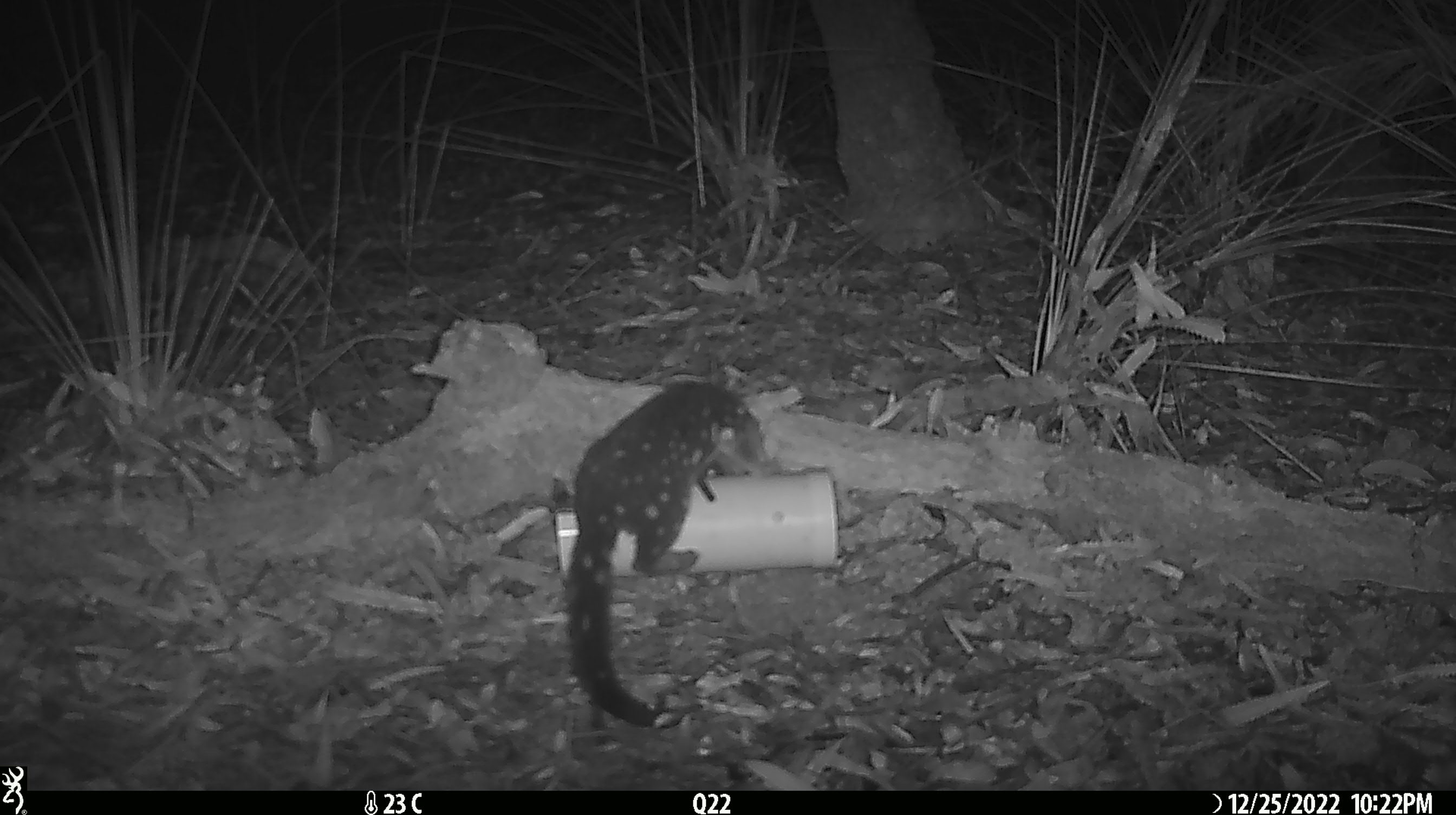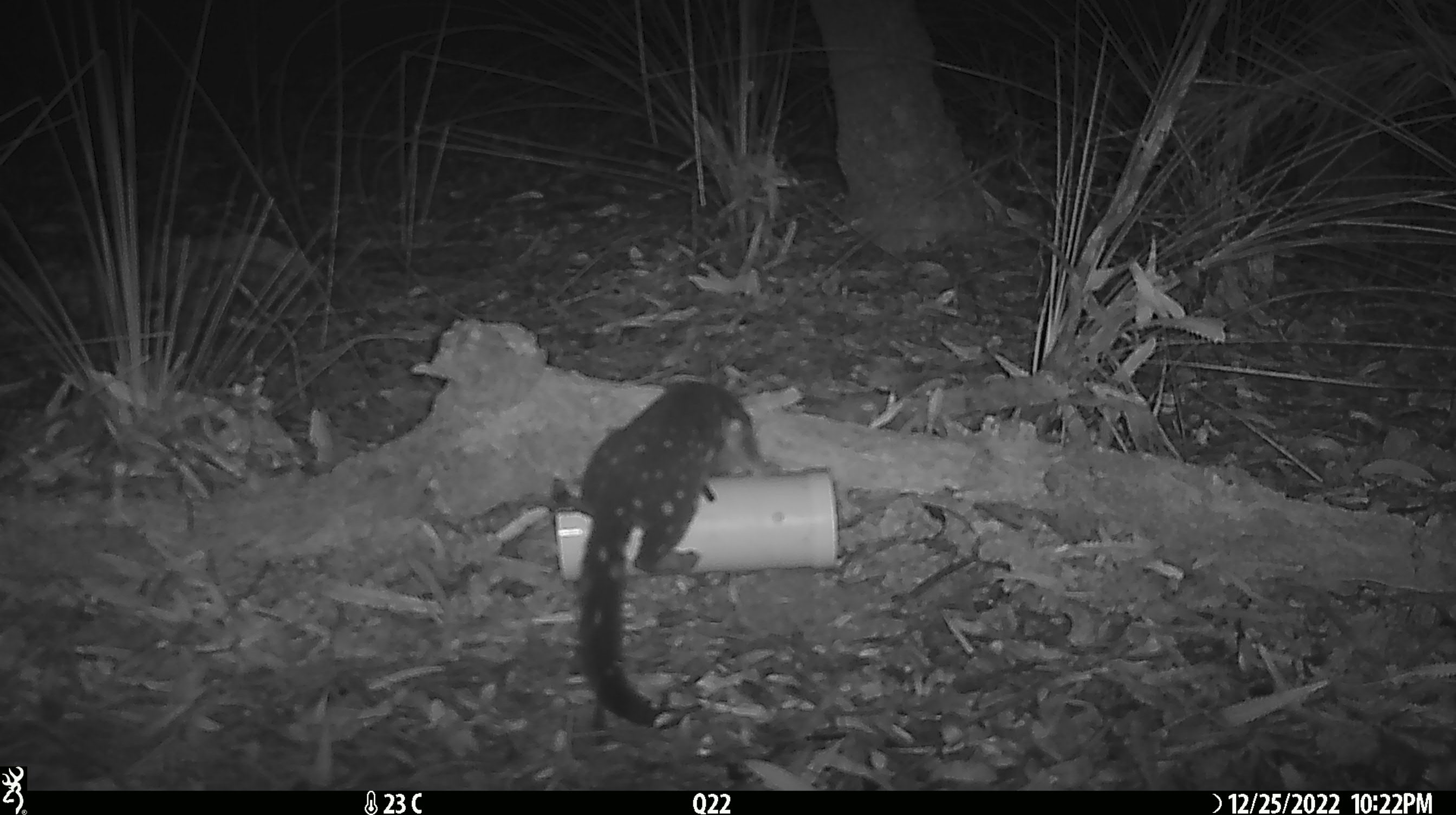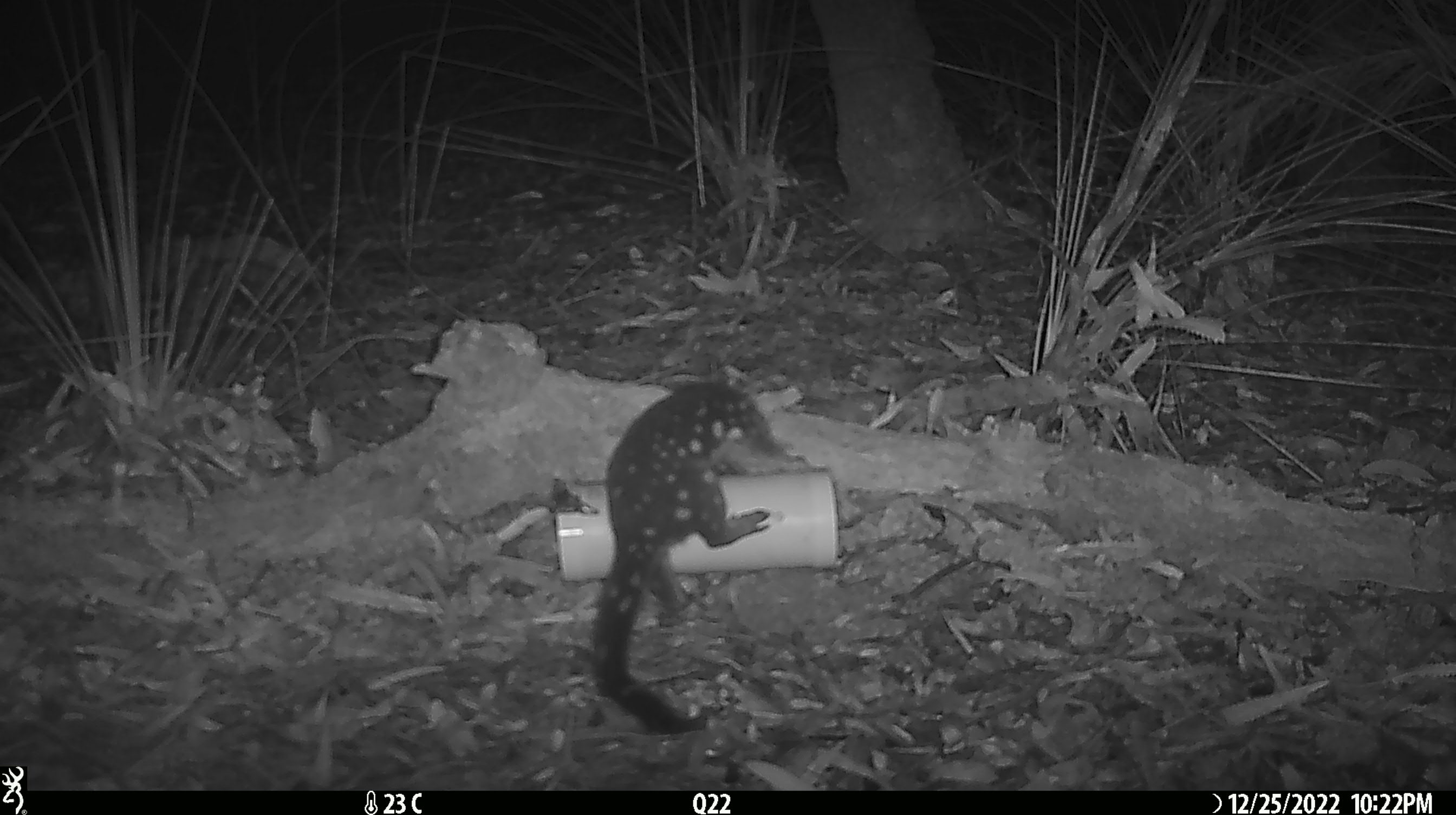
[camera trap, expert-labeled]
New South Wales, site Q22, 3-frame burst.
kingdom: Animalia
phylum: Chordata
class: Mammalia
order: Dasyuromorphia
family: Dasyuridae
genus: Dasyurus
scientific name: Dasyurus maculatus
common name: spotted-tailed quoll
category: quoll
Quoll (spotted-tailed quoll) (Dasyurus maculatus).